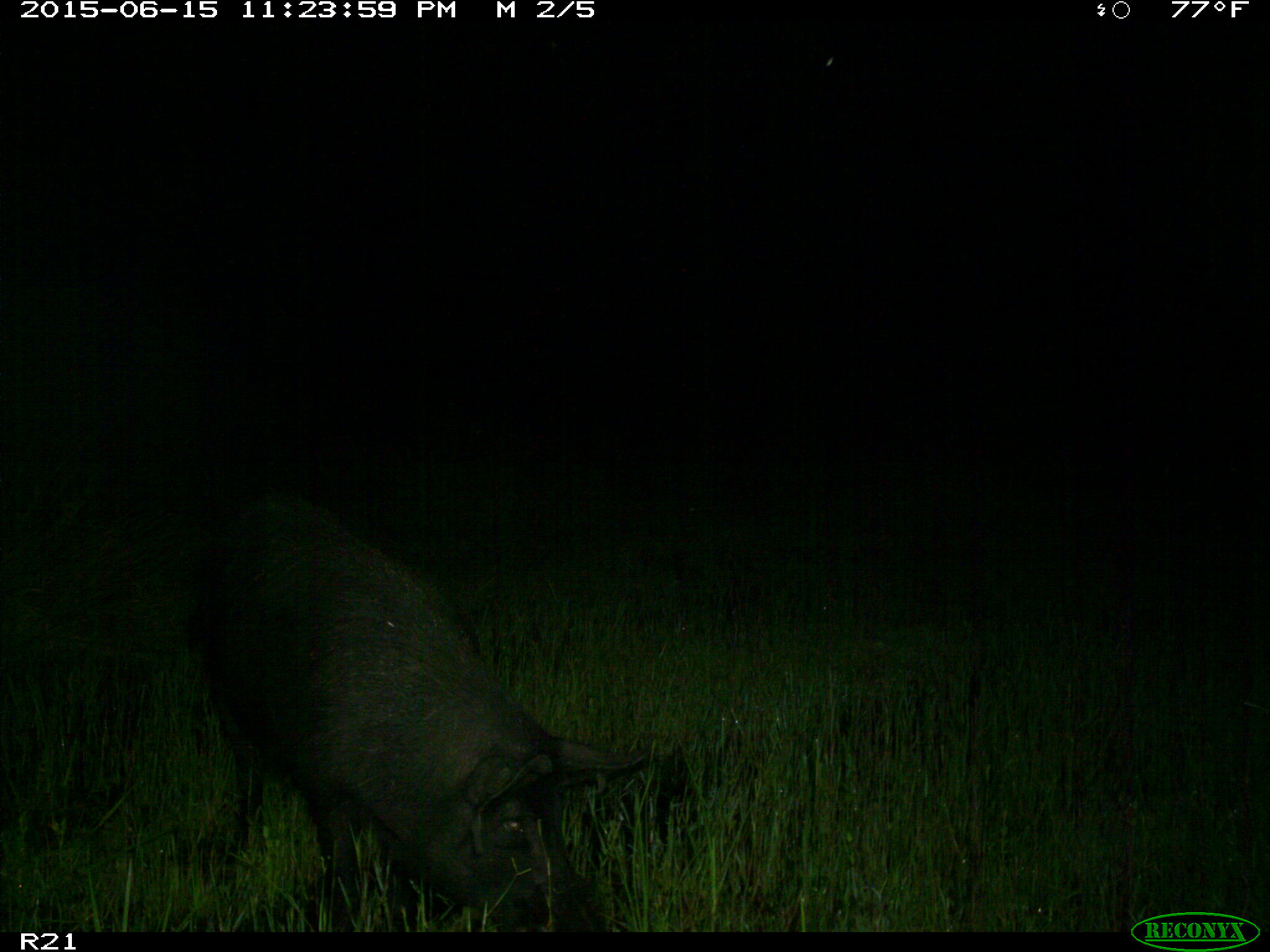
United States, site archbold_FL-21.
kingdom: Animalia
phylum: Chordata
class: Mammalia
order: Artiodactyla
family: Suidae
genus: Sus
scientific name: Sus scrofa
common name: wild boar